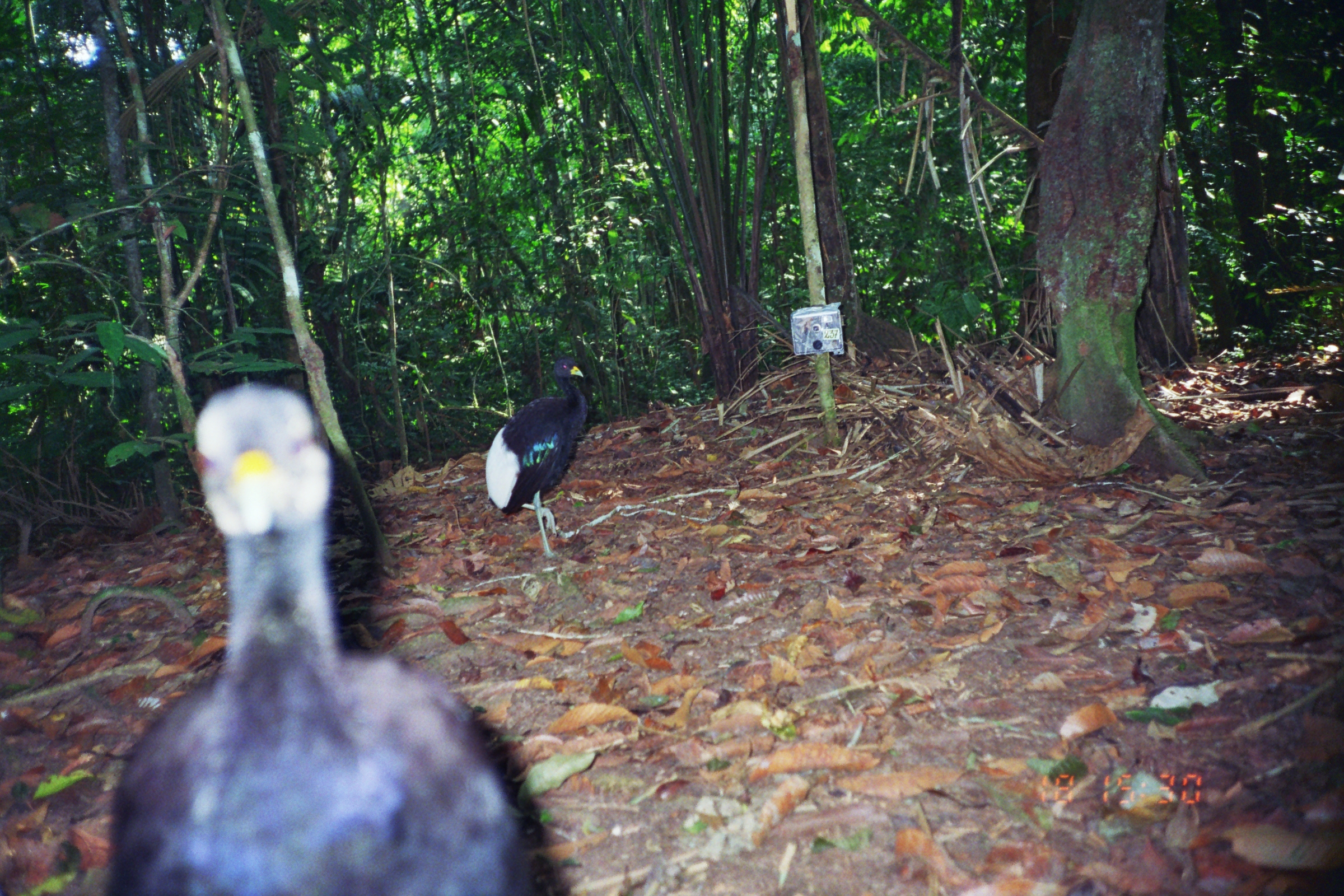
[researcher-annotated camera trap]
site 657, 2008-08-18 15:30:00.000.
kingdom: Animalia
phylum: Chordata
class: Aves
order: Gruiformes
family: Psophiidae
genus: Psophia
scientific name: Psophia leucoptera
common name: pale-winged trumpeter